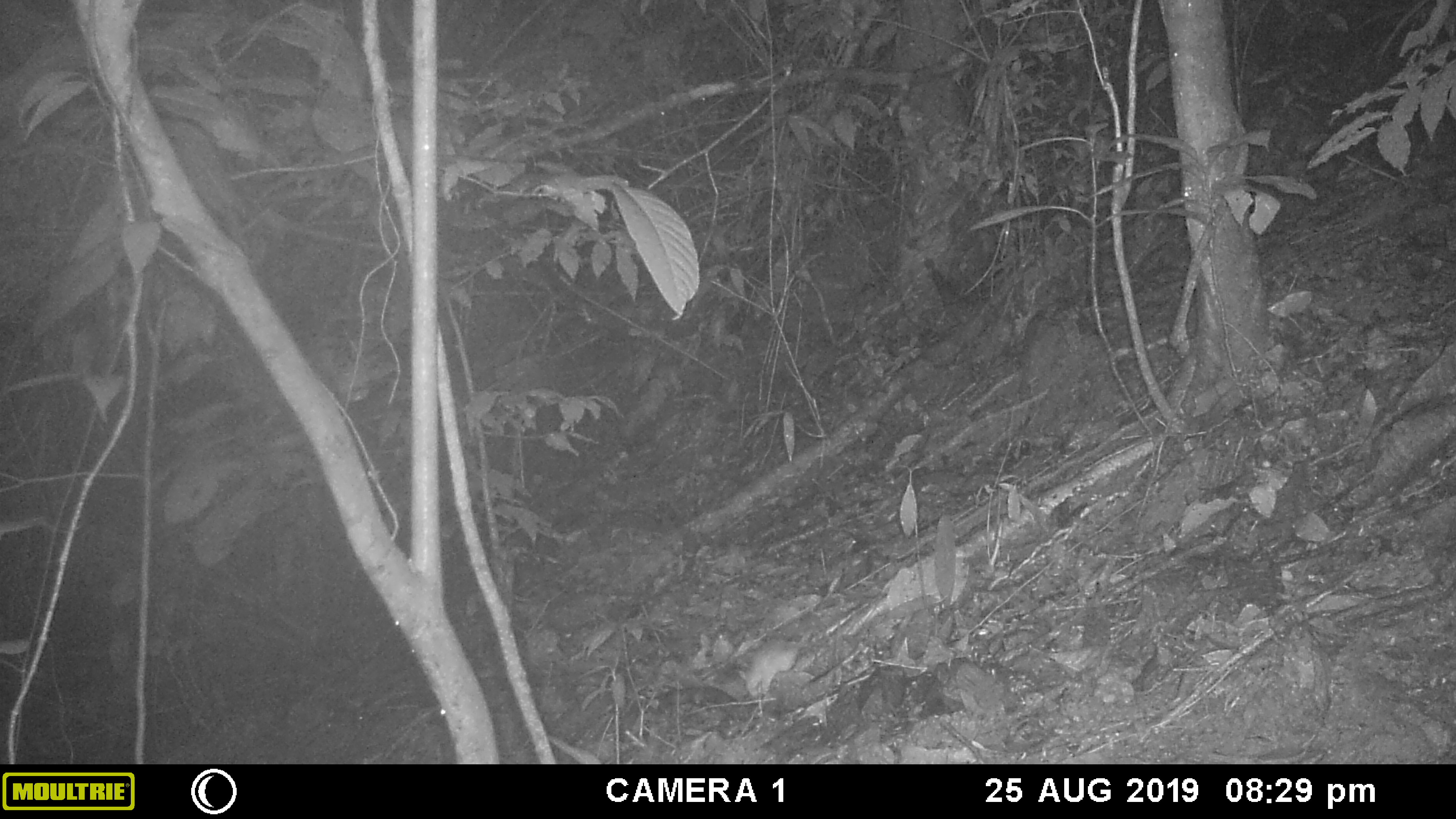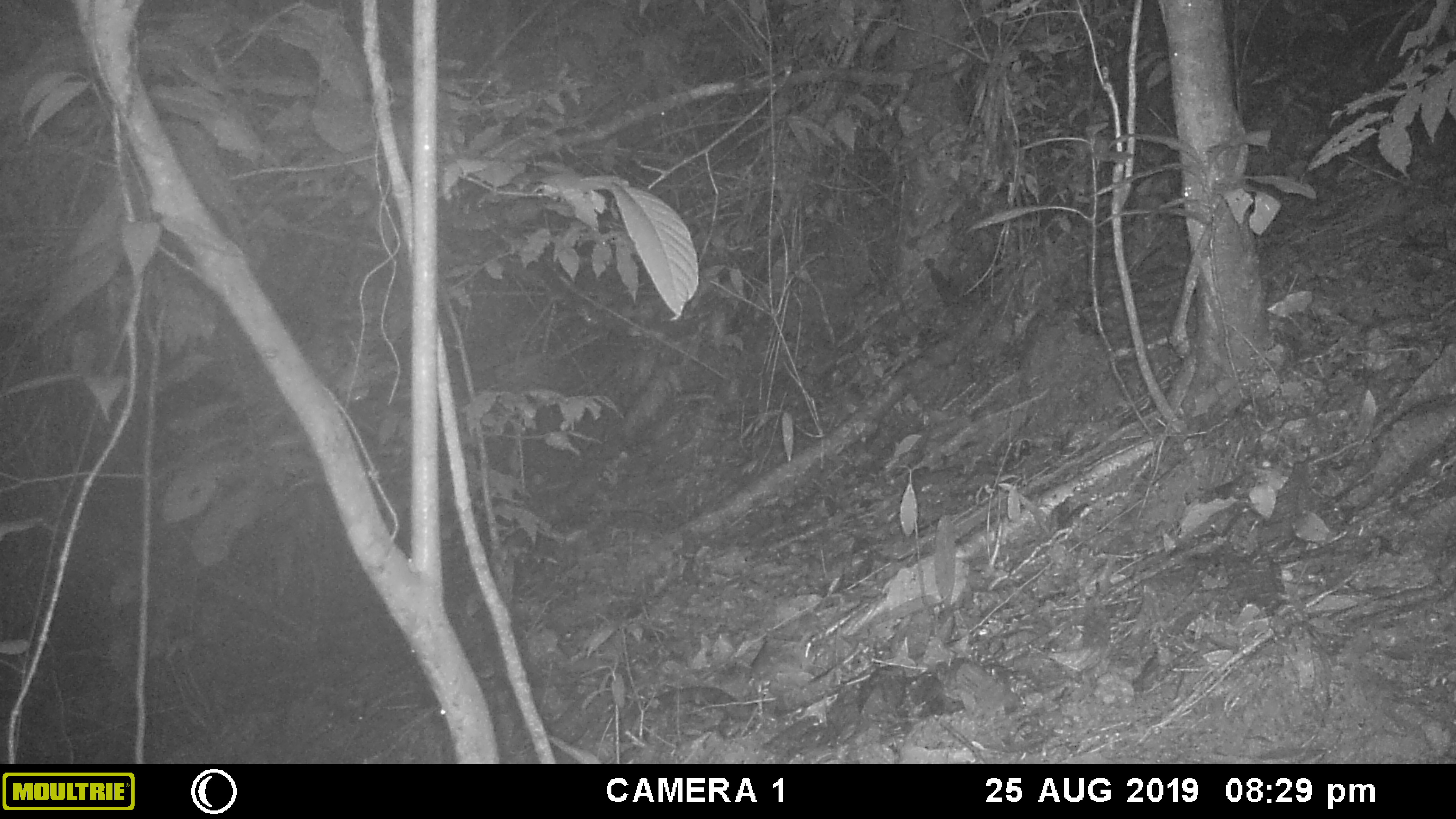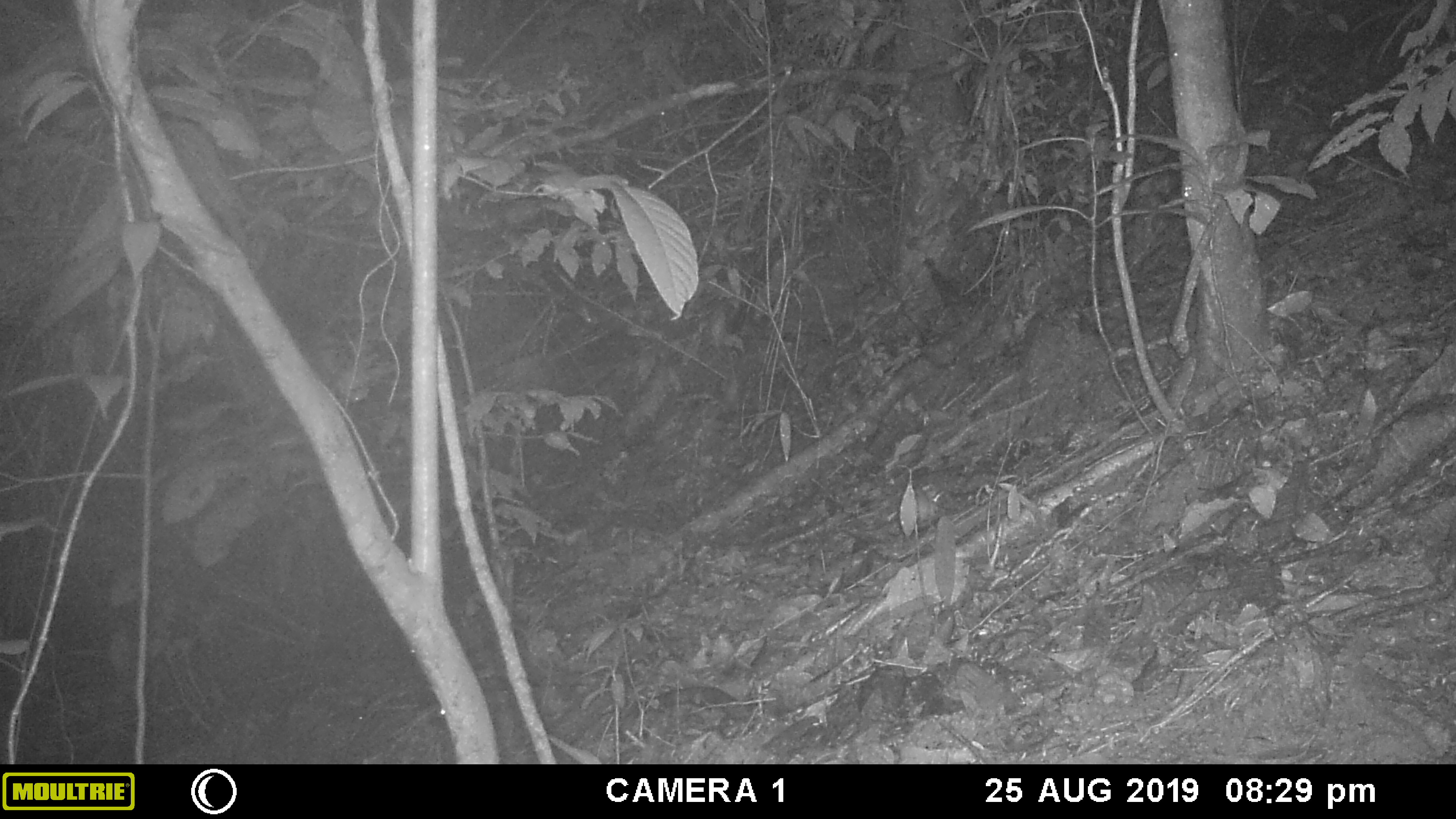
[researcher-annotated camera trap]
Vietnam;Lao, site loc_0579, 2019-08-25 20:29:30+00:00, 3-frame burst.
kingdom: Animalia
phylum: Chordata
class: Mammalia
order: Rodentia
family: Muridae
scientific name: Muridae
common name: old-world mice and rats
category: unidentified murid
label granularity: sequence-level